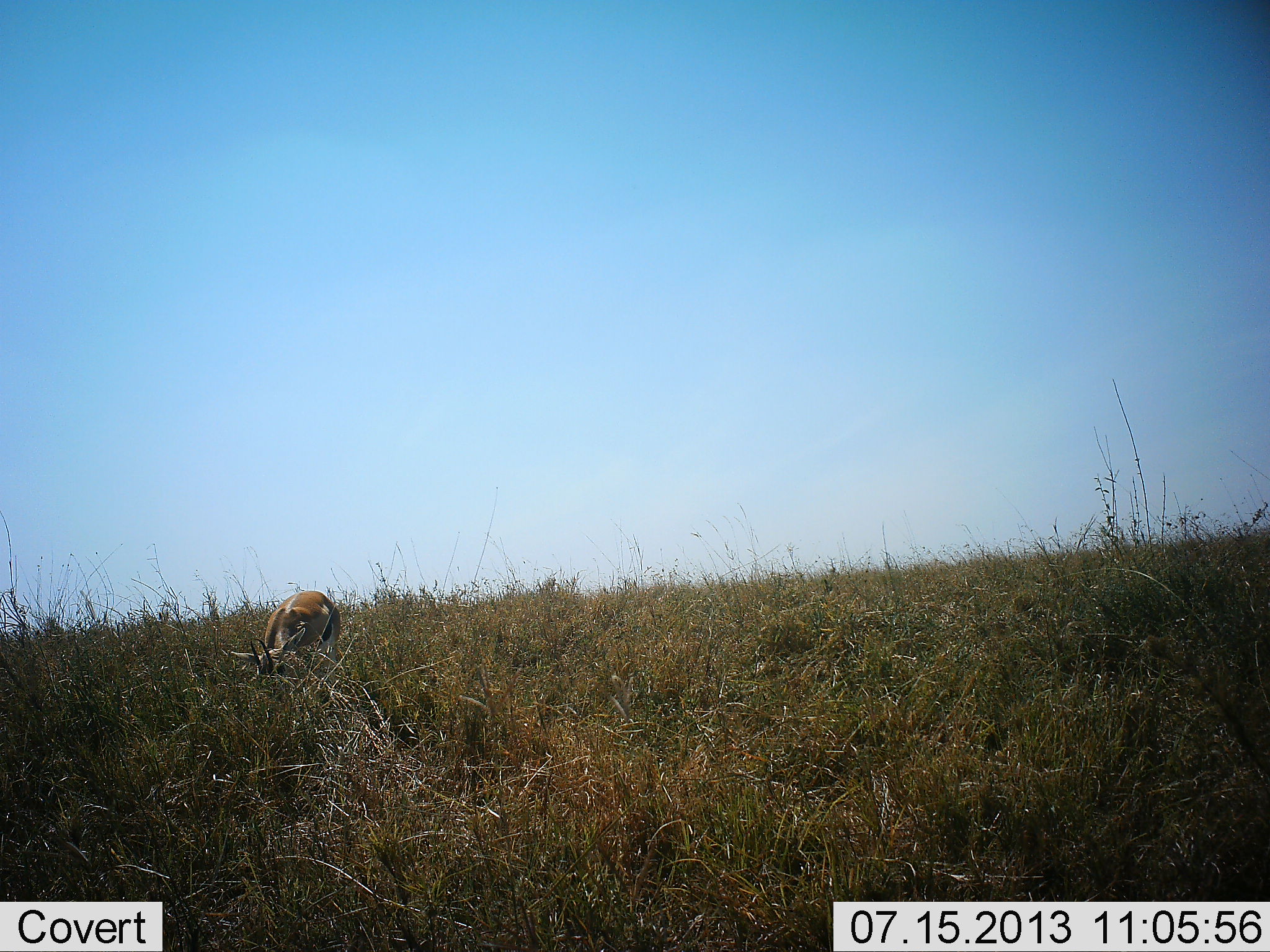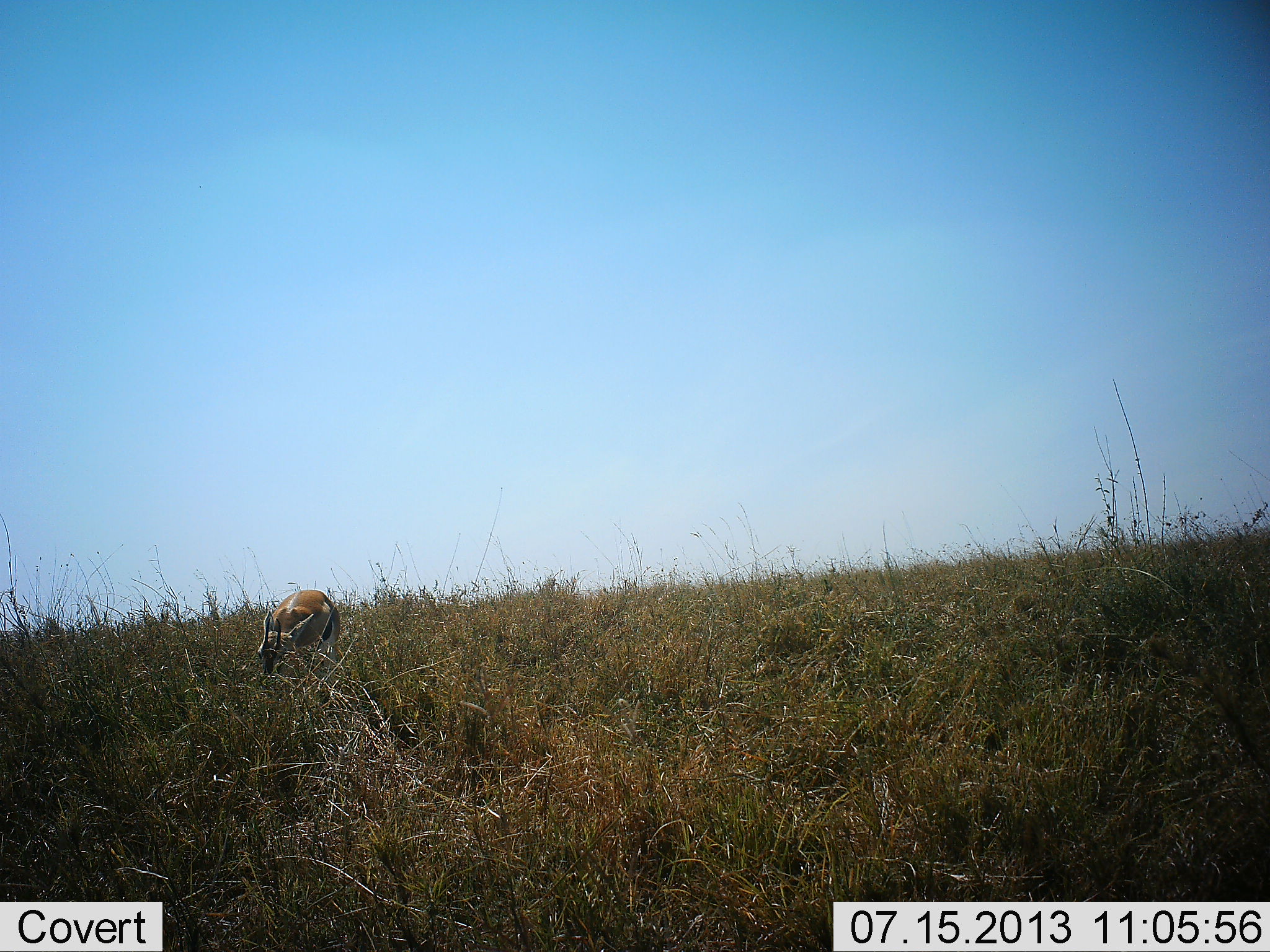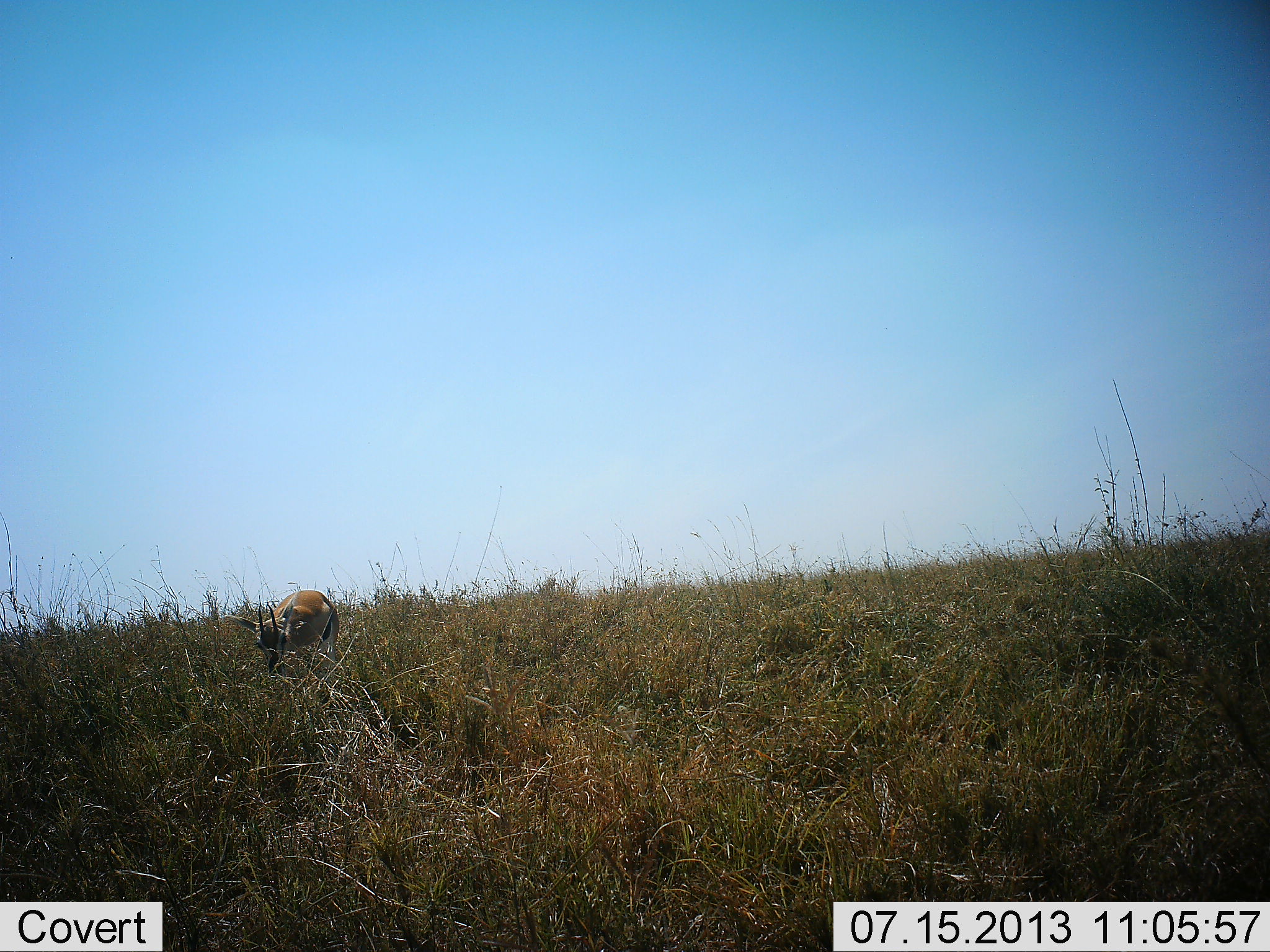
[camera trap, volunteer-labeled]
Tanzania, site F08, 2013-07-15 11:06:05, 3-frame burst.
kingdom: Animalia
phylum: Chordata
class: Mammalia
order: Artiodactyla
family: Bovidae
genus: Eudorcas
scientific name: Eudorcas thomsonii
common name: thomson's gazelle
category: gazellethomsons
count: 1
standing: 22%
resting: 6%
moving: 0%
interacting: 0%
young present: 0%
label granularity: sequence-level